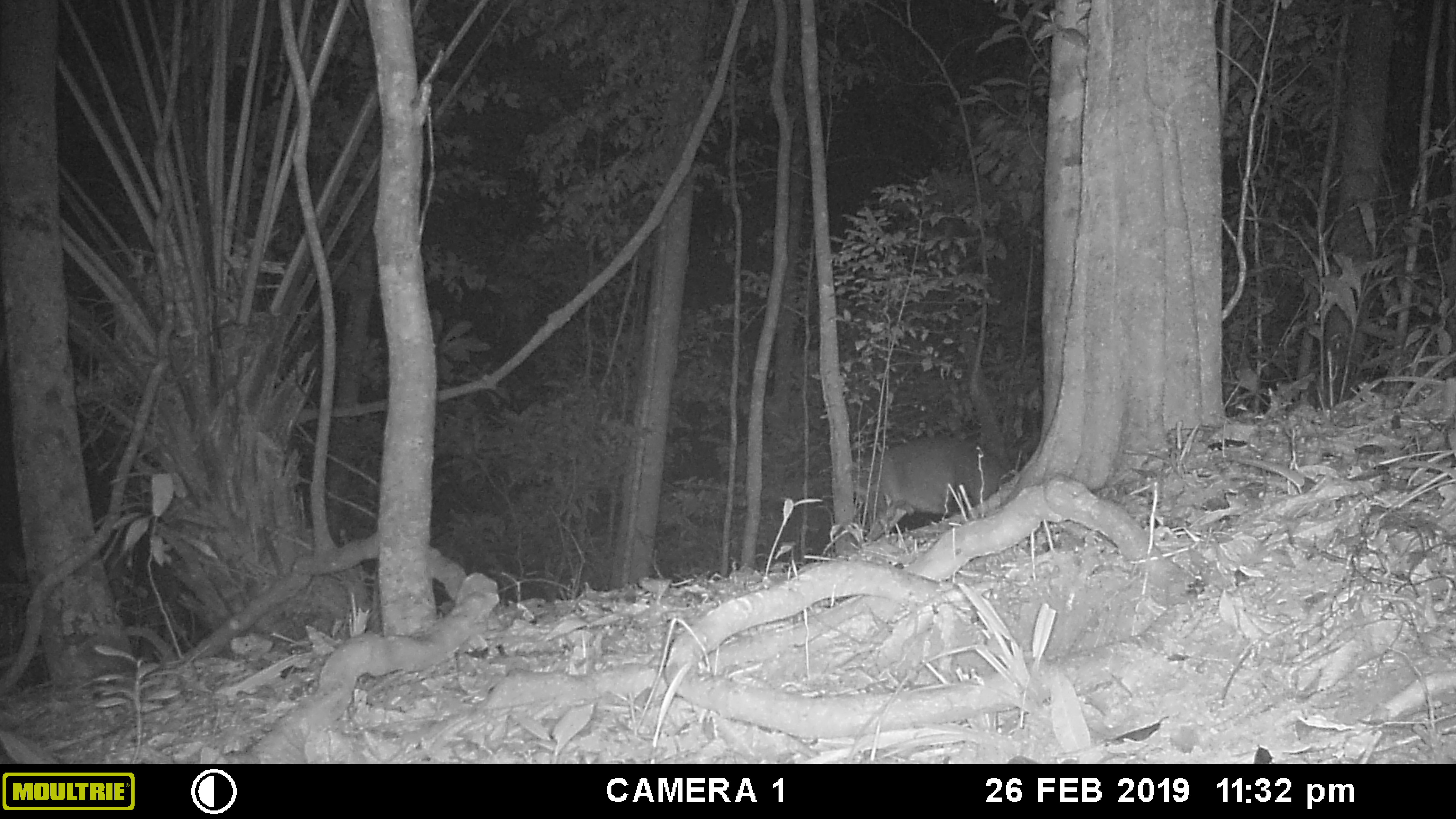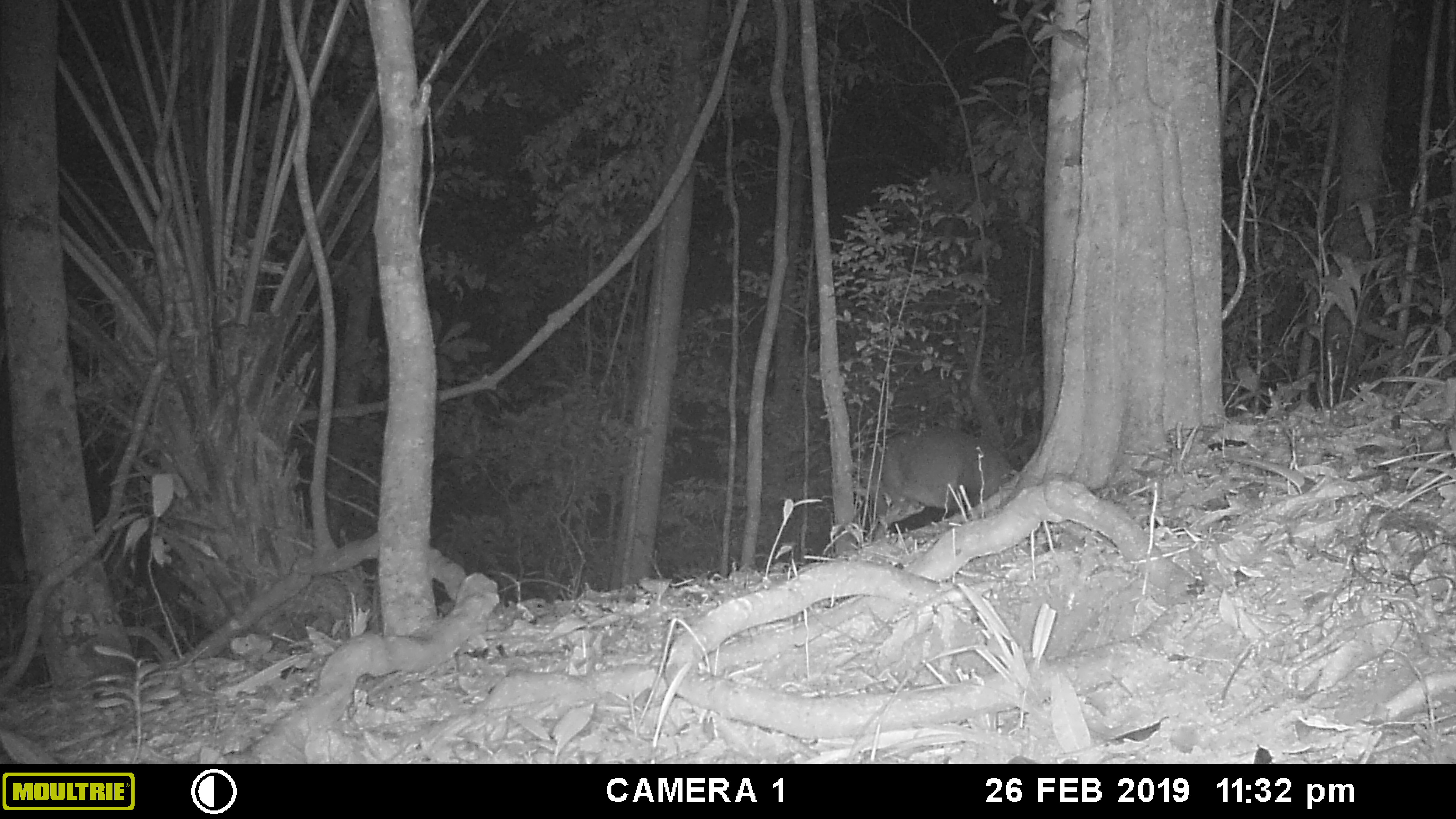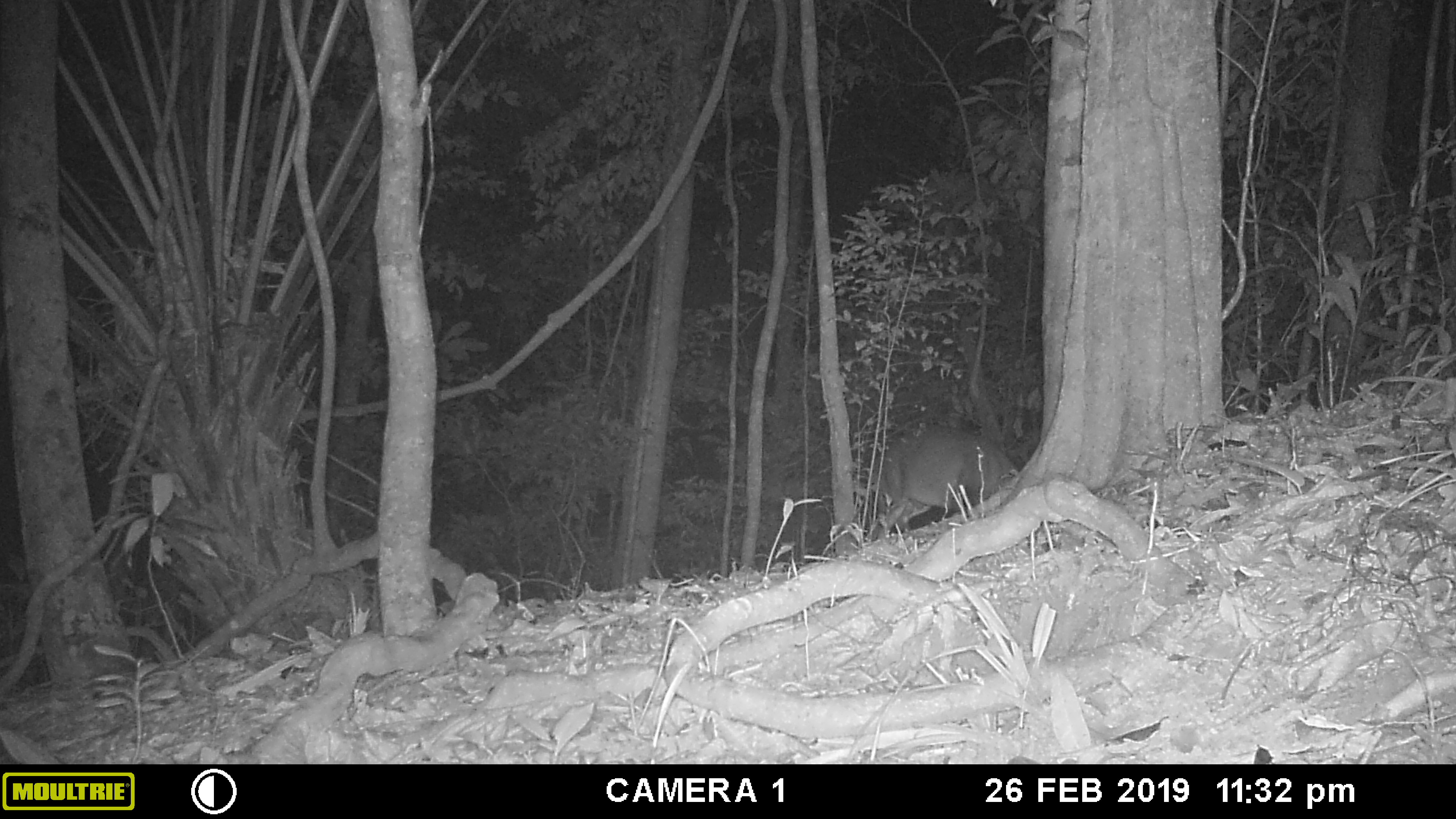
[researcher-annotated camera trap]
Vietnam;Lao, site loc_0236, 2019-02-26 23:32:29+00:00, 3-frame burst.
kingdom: Animalia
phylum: Chordata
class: Mammalia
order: Artiodactyla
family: Cervidae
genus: Muntiacus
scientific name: Muntiacus vuquangensis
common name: large-antlered muntjac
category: large antlered muntjac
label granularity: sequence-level